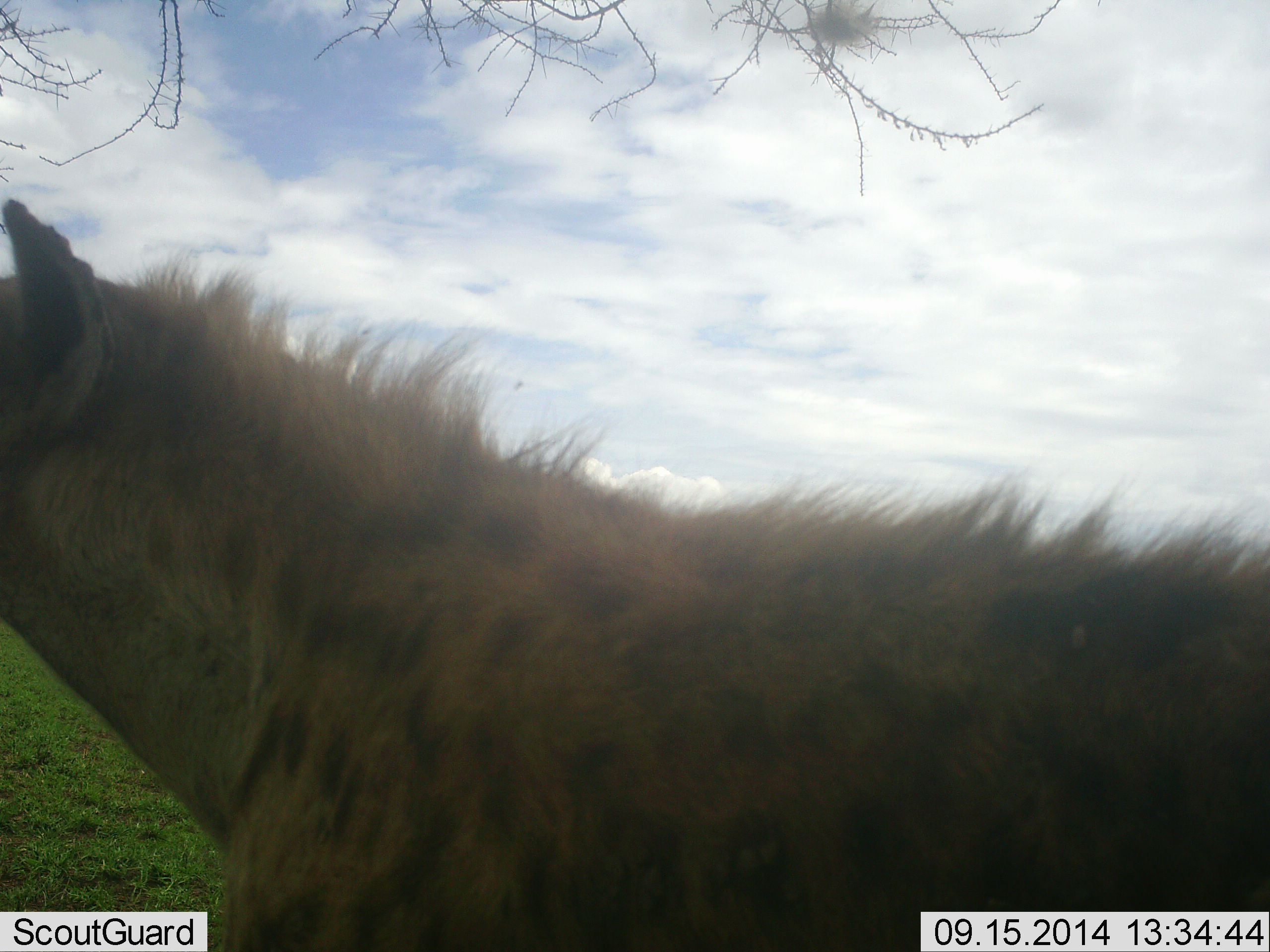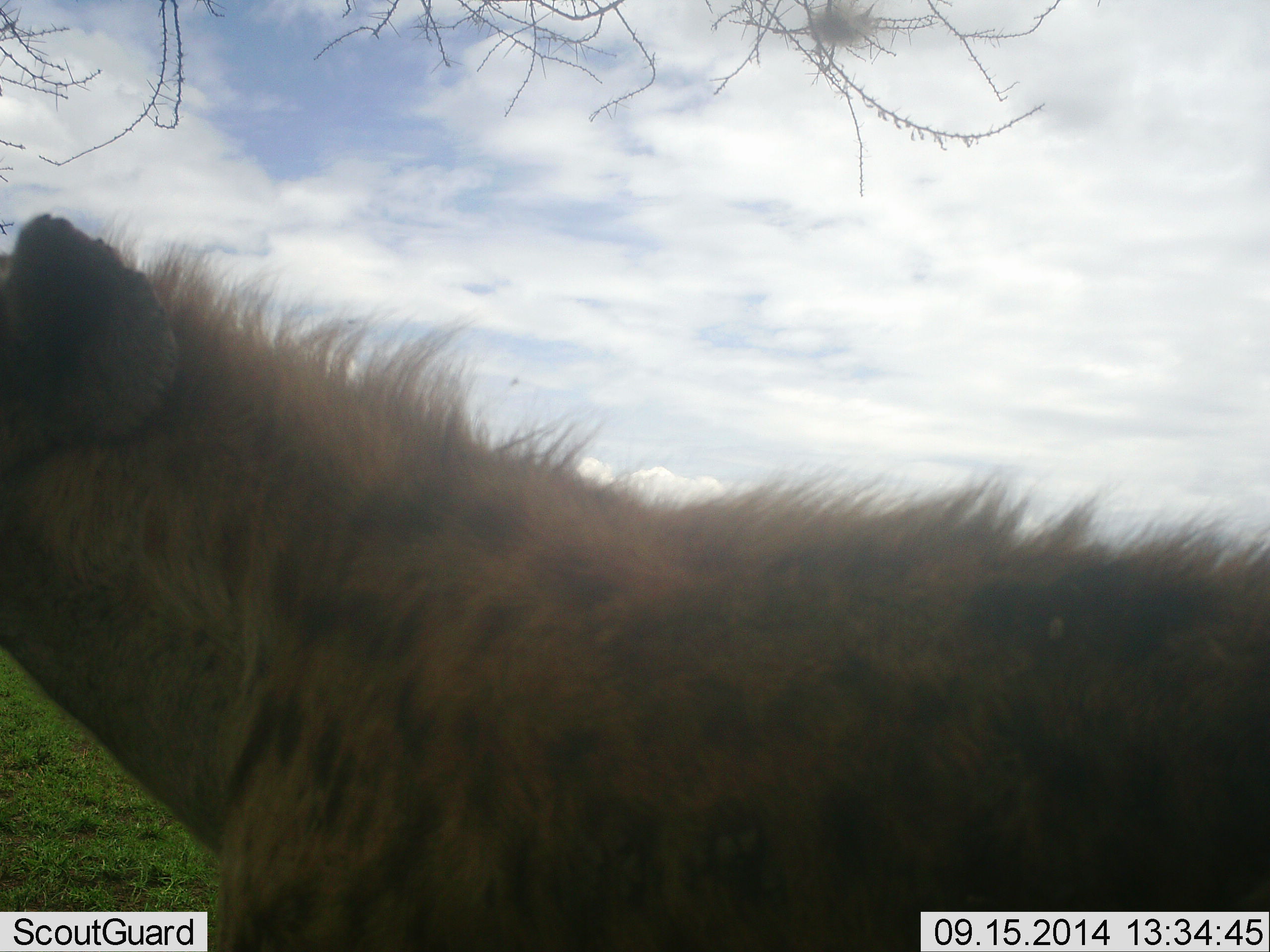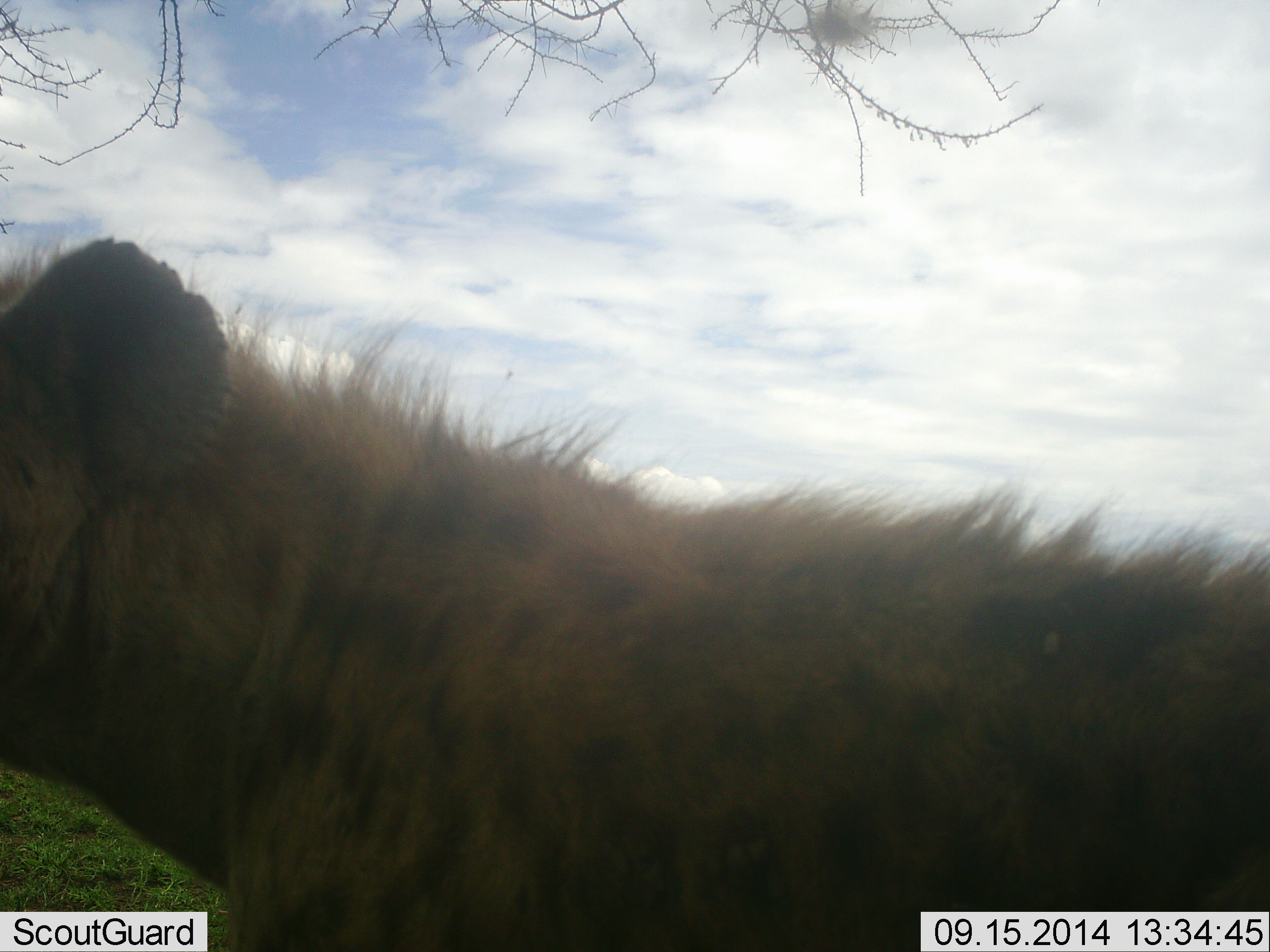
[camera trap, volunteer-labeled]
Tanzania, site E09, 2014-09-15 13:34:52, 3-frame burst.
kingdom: Animalia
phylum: Chordata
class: Mammalia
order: Carnivora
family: Hyaenidae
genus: Crocuta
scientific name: Crocuta crocuta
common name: spotted hyena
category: hyenaspotted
Hyenaspotted (spotted hyena) (Crocuta crocuta), count 1. Behavior (volunteer vote fractions): standing 90%, resting 0%, moving 0%, interacting 10%. Young present (vote fraction): 0%. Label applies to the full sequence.